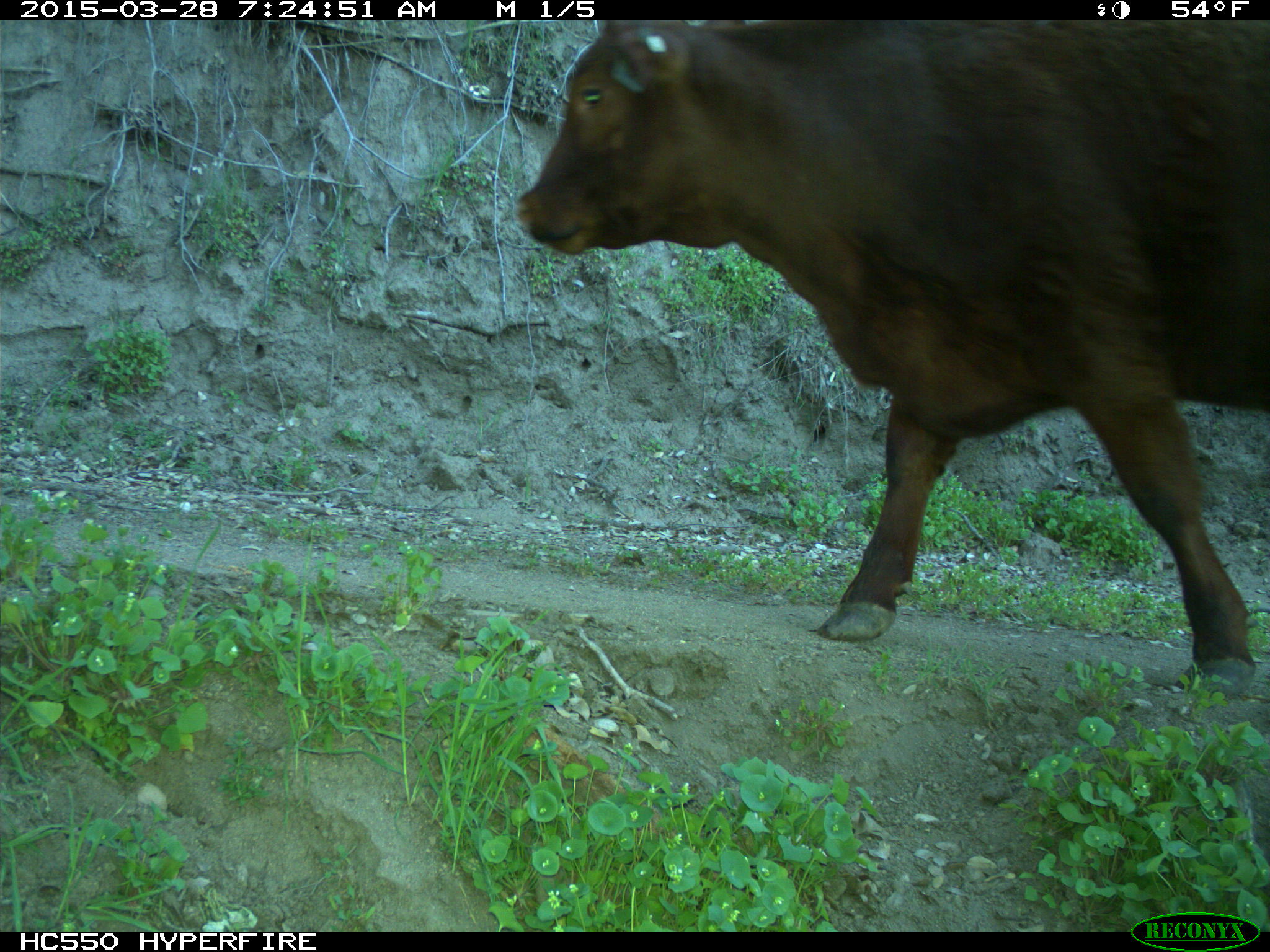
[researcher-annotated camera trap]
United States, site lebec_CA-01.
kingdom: Animalia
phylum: Chordata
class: Mammalia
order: Artiodactyla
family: Bovidae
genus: Bos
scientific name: Bos taurus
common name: domestic cow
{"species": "Bos taurus (domestic cow)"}